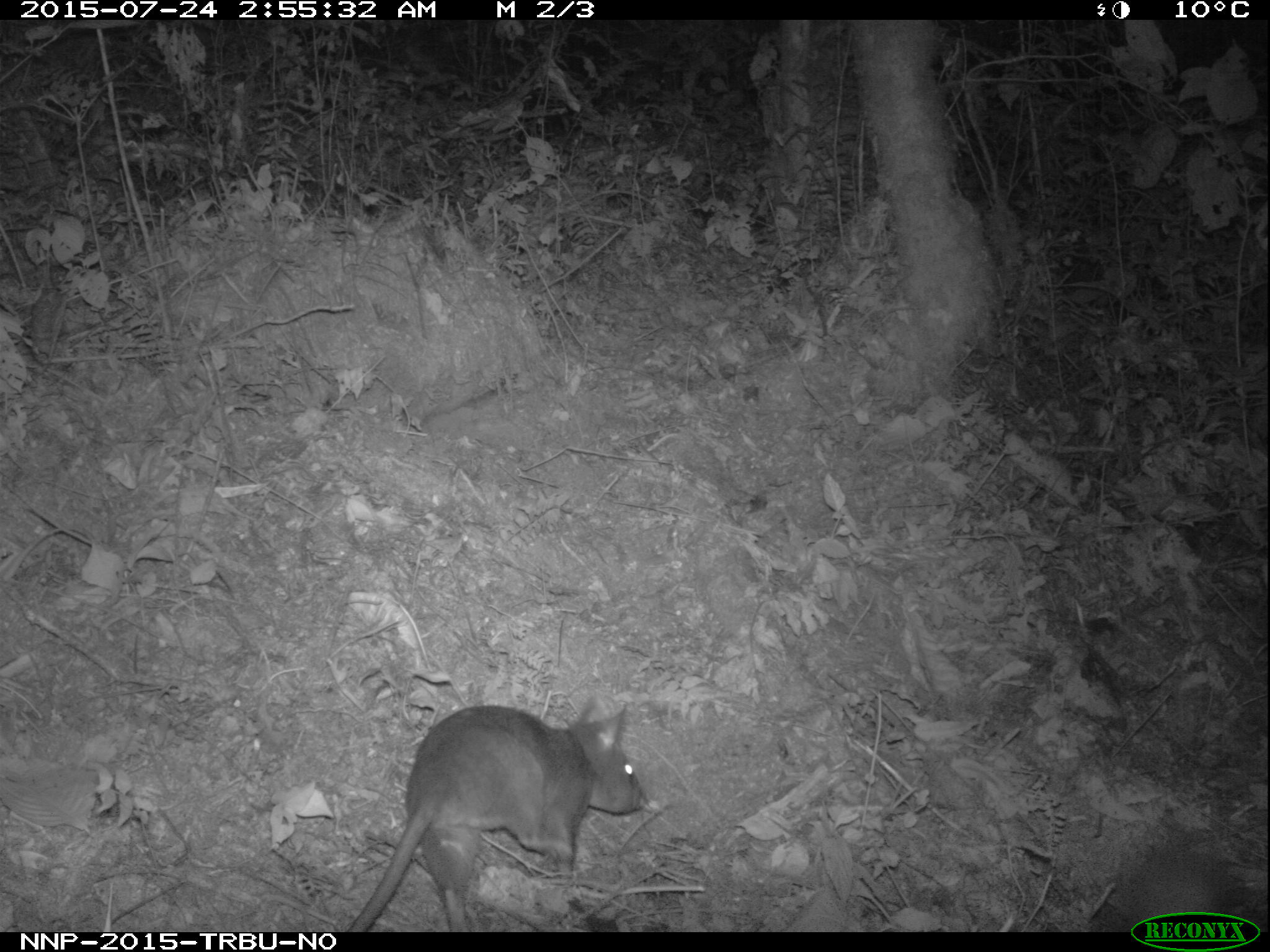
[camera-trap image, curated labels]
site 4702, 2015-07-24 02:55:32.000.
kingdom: Animalia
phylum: Chordata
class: Mammalia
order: Rodentia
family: Nesomyidae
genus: Cricetomys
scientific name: Cricetomys gambianus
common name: african giant pouched rat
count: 1